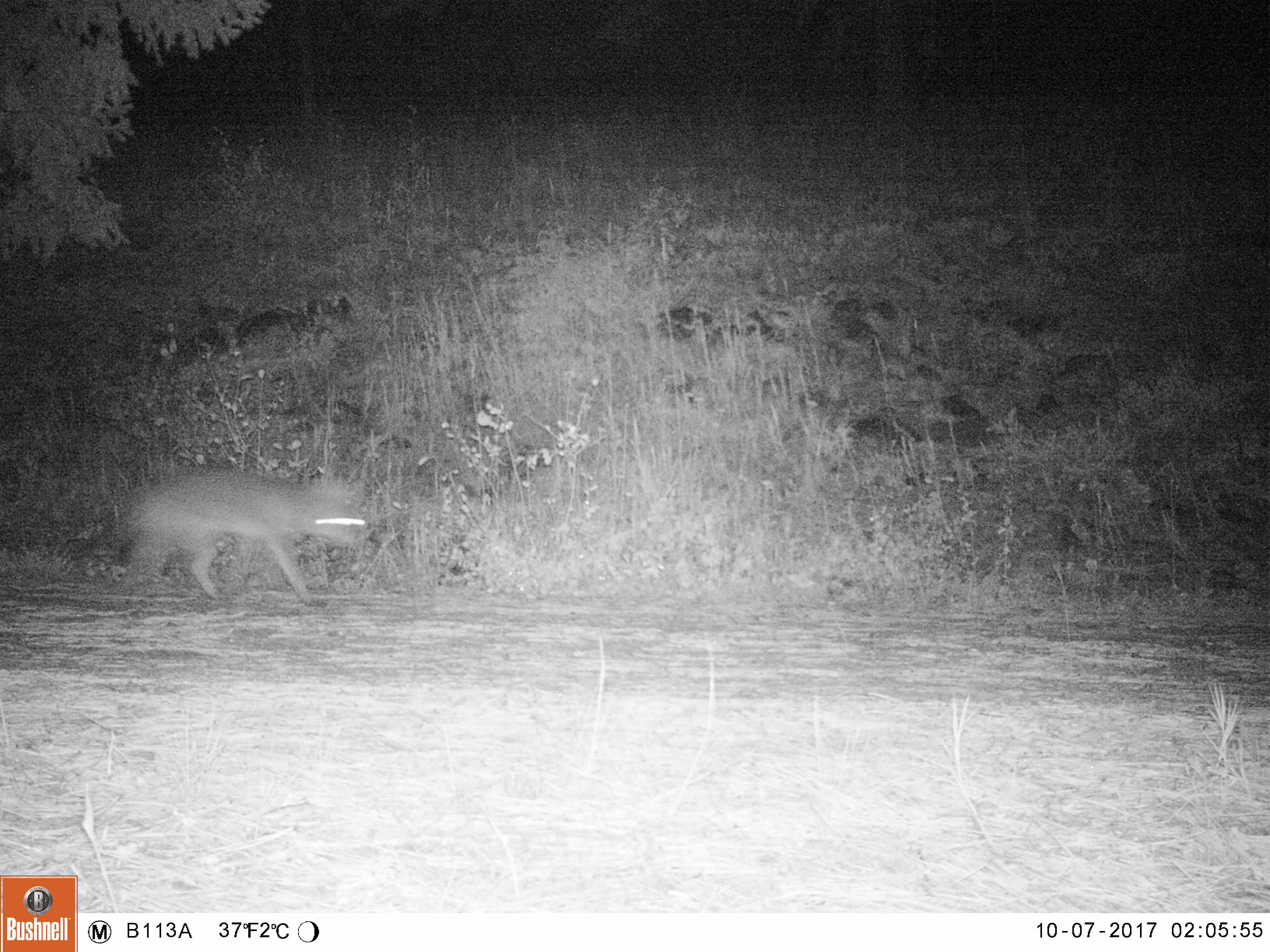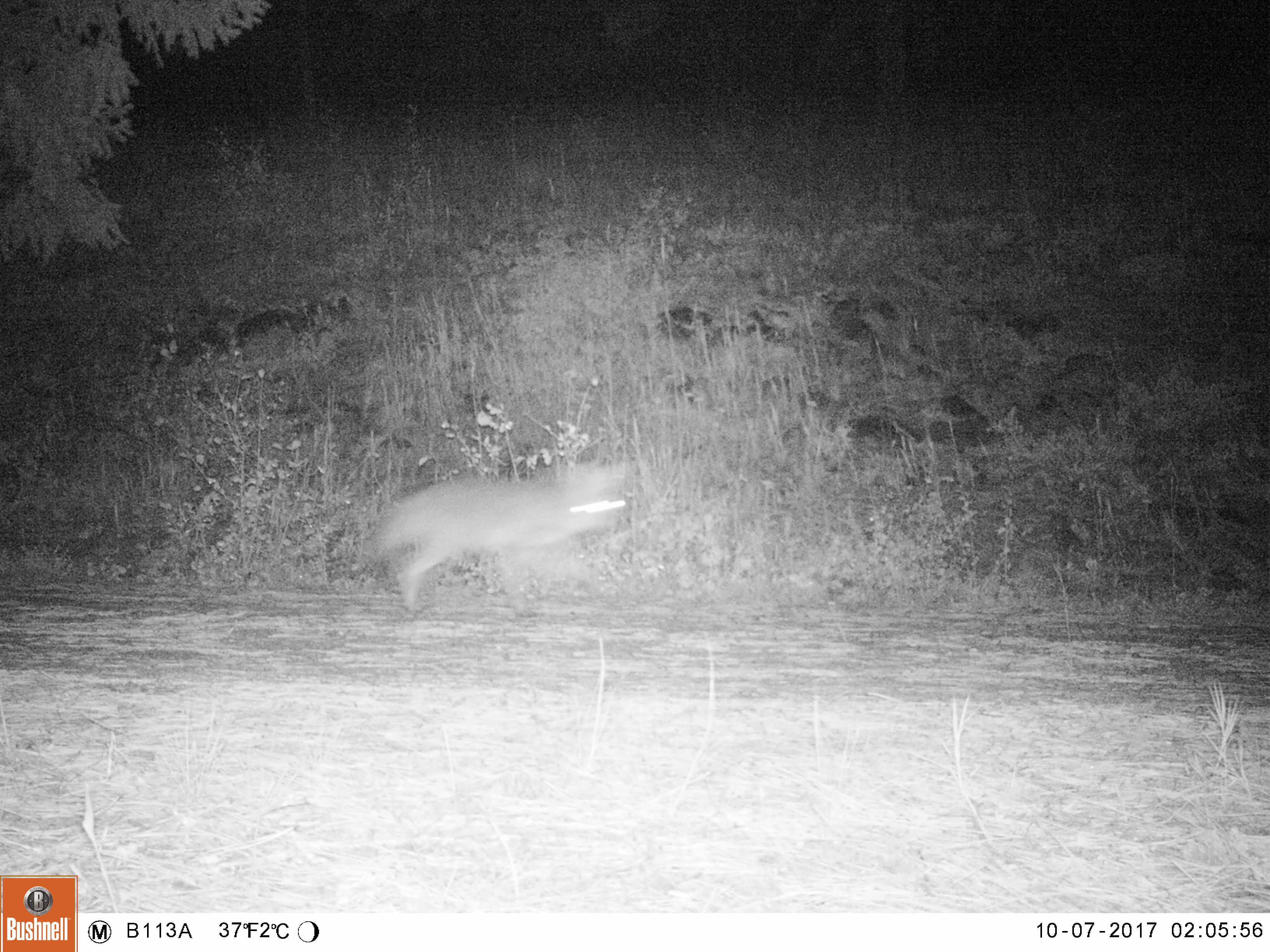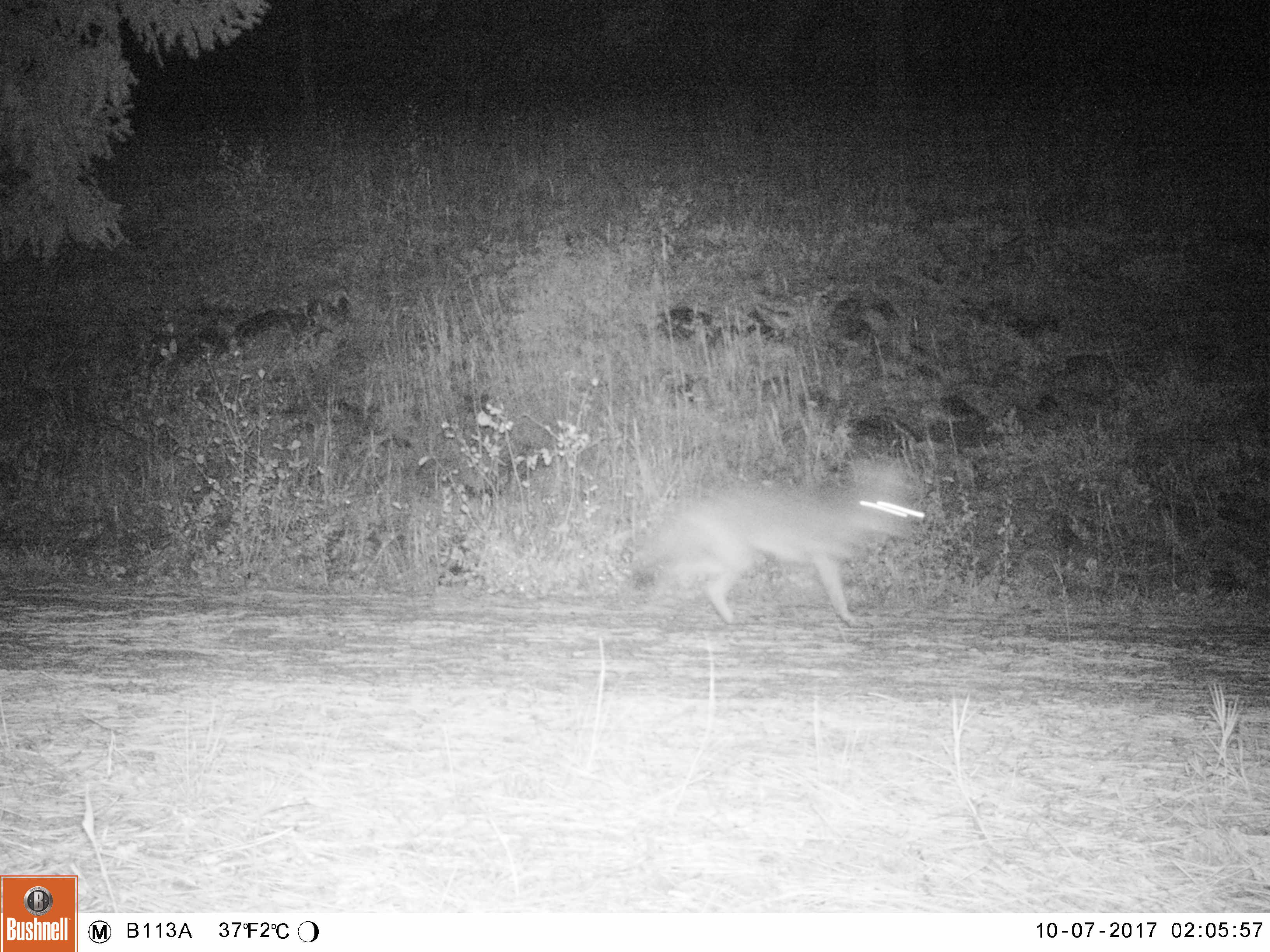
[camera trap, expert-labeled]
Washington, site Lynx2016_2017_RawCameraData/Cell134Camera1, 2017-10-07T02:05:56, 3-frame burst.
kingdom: Animalia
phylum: Chordata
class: Mammalia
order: Carnivora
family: Canidae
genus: Canis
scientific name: Canis latrans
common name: coyote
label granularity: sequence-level